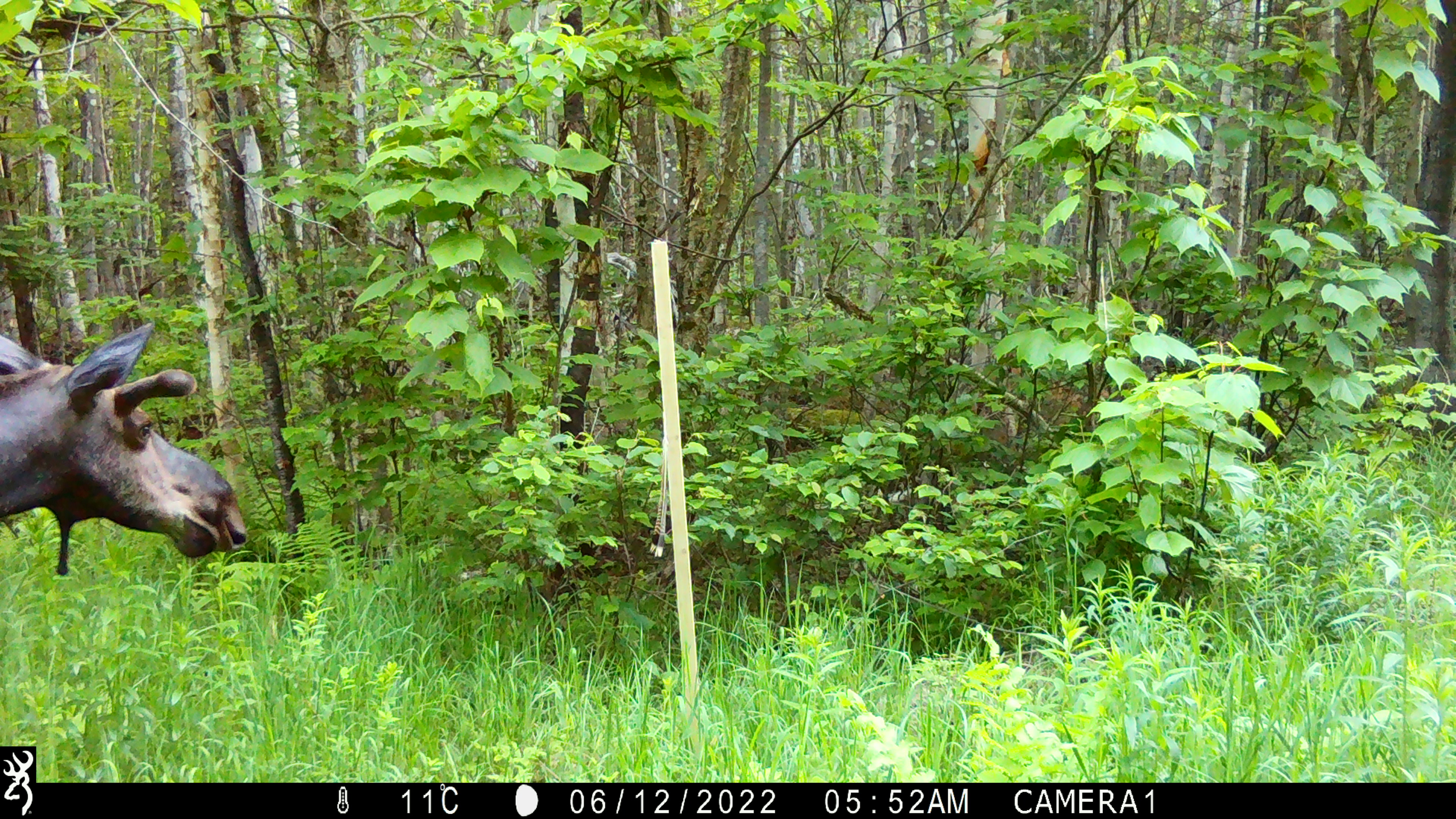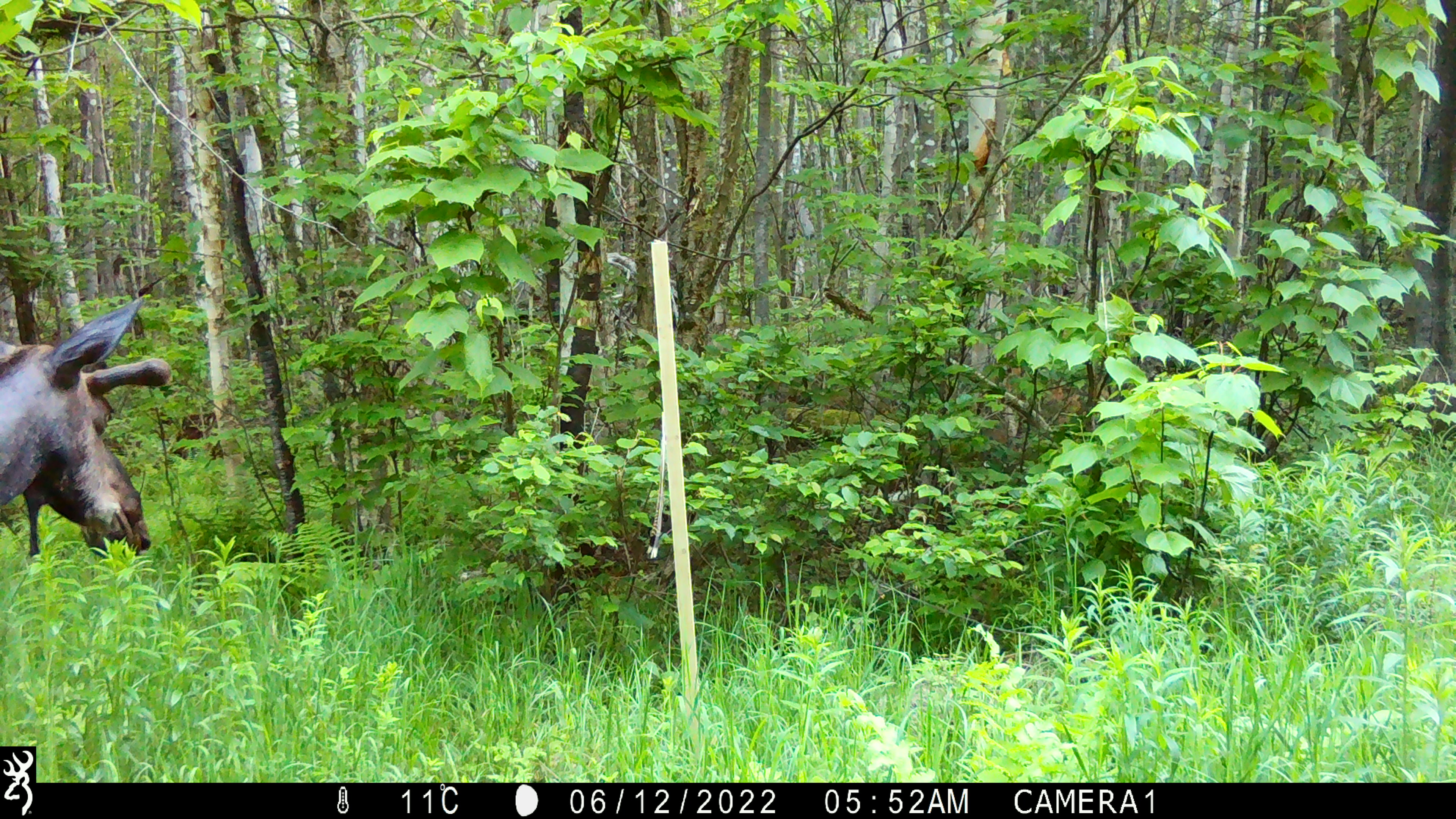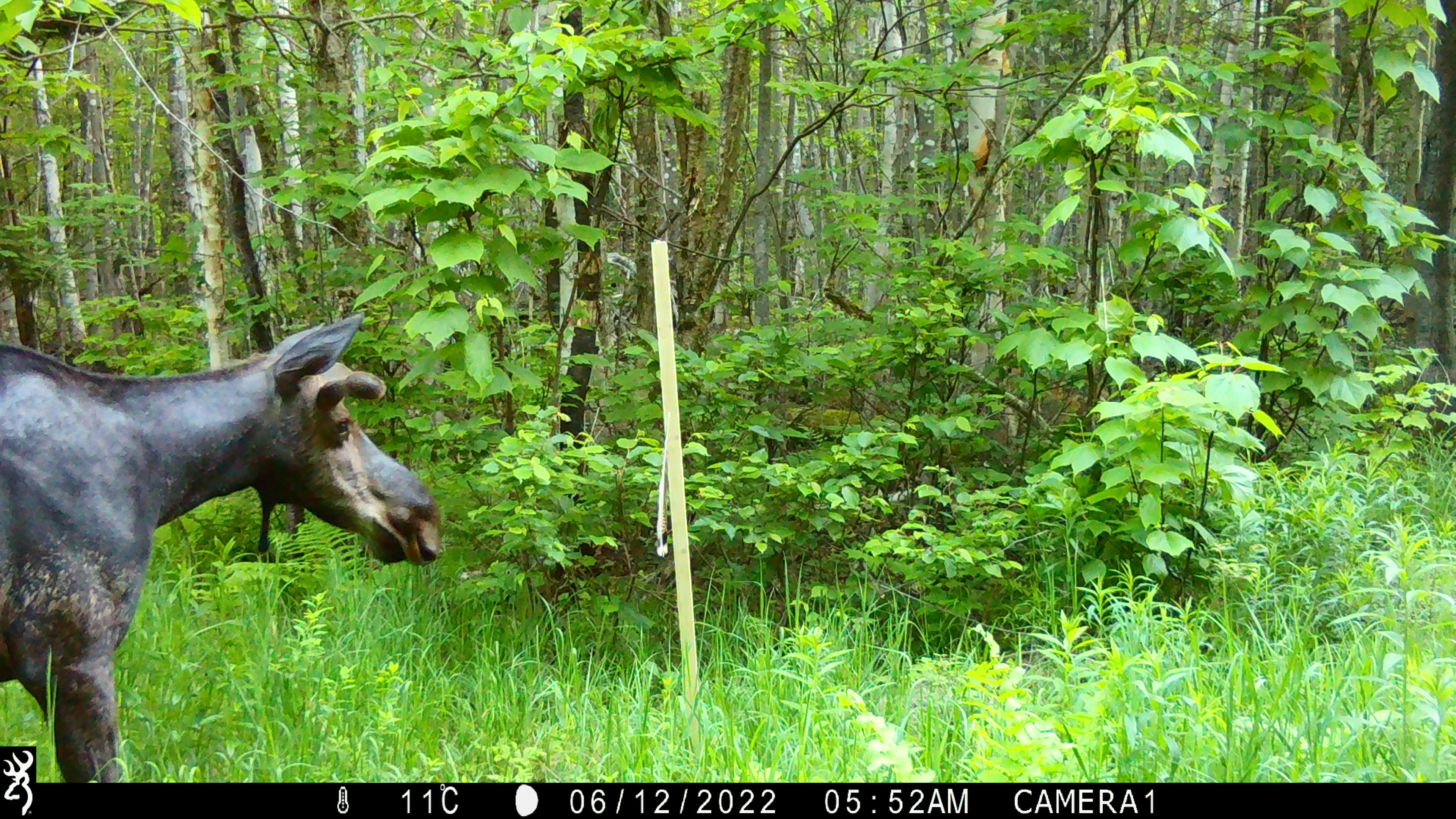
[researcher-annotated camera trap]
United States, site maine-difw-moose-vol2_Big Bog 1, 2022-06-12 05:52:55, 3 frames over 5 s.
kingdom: Animalia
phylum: Chordata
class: Mammalia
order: Artiodactyla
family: Cervidae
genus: Alces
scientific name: Alces alces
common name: moose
Moose (Alces alces).